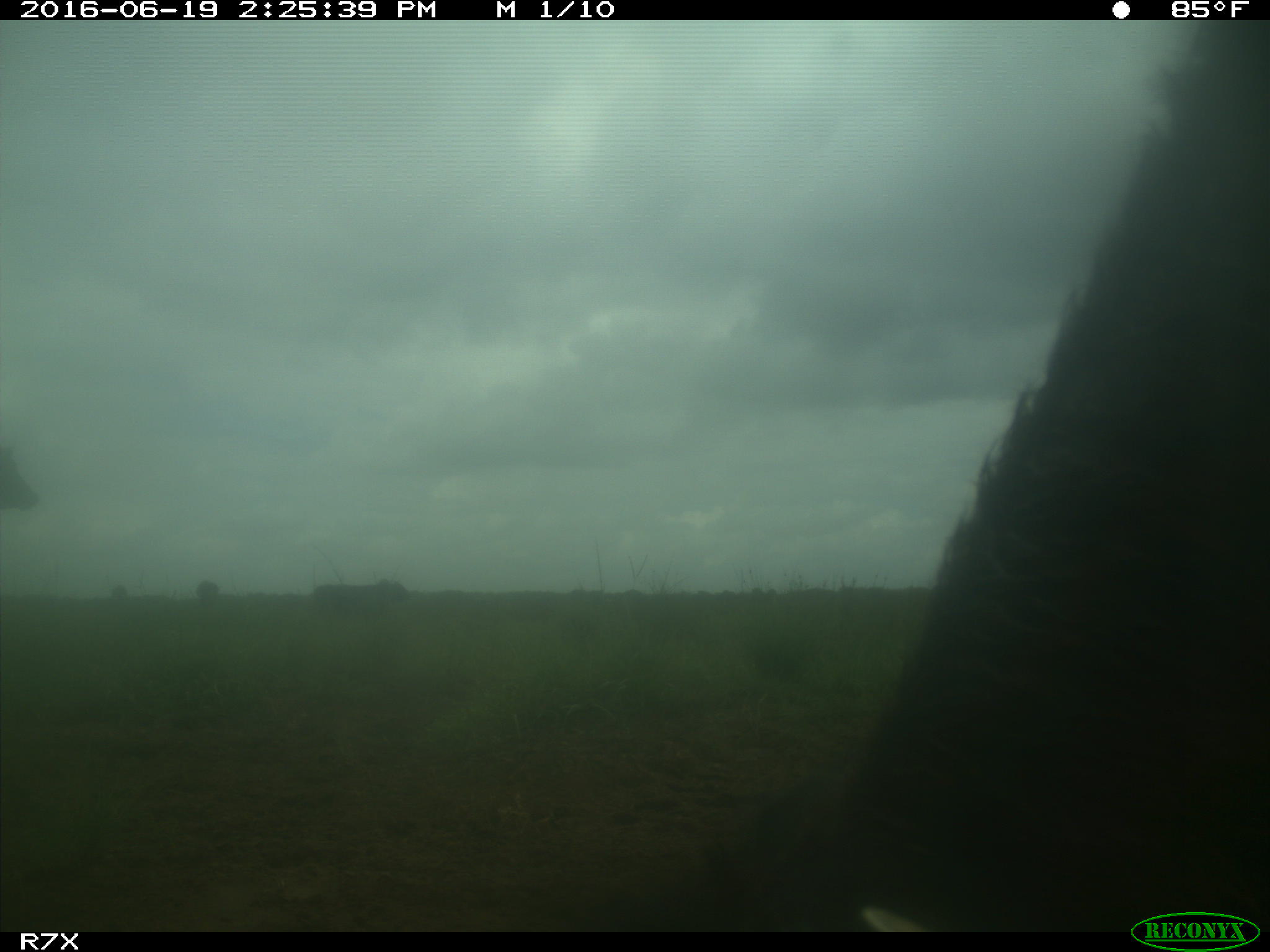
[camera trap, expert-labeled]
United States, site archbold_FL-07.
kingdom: Animalia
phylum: Chordata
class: Mammalia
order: Artiodactyla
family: Bovidae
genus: Bos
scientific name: Bos taurus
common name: domestic cow